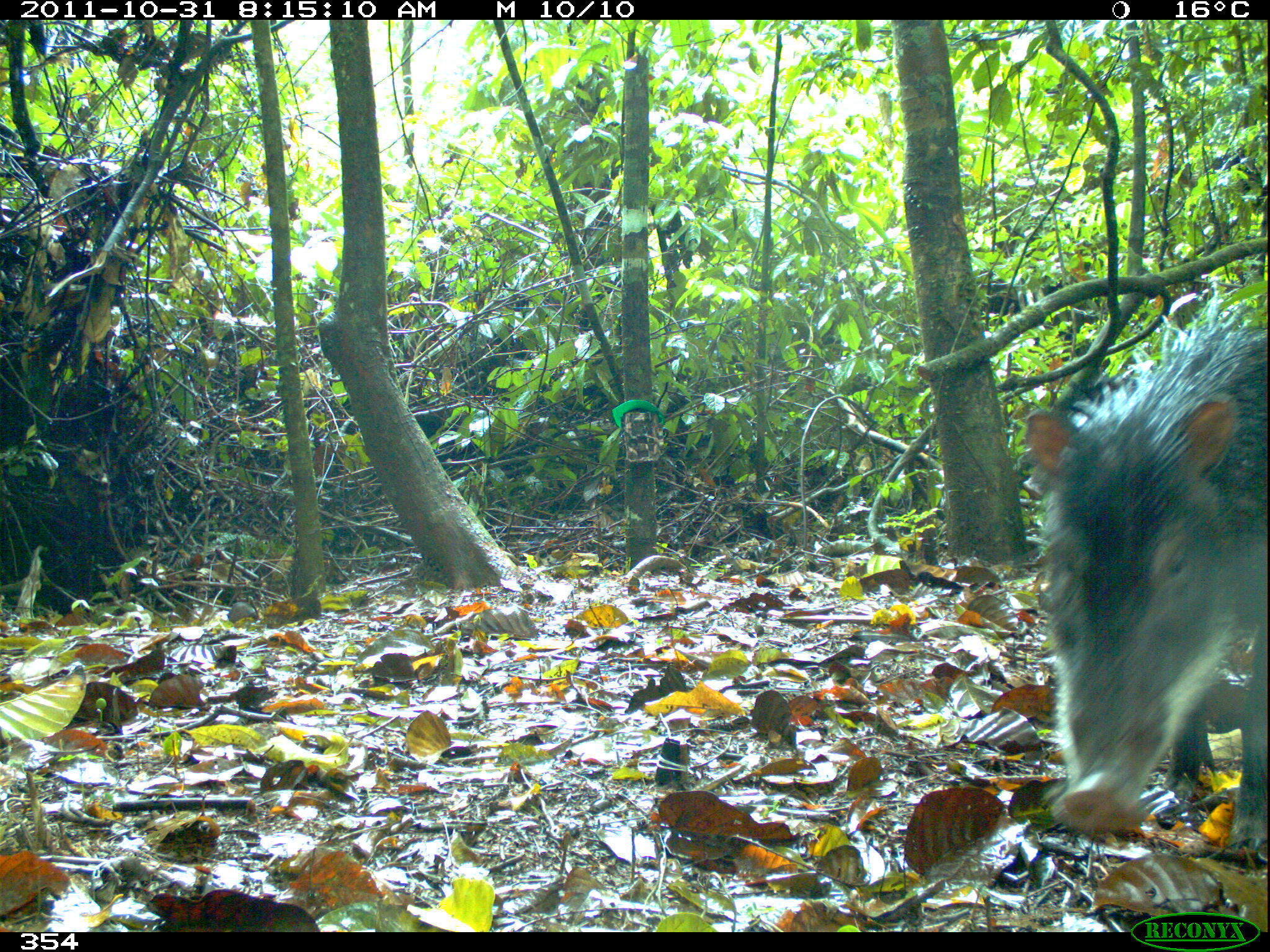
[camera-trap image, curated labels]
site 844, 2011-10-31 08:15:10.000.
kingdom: Animalia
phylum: Chordata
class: Mammalia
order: Artiodactyla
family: Tayassuidae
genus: Tayassu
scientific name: Tayassu pecari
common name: white-lipped peccary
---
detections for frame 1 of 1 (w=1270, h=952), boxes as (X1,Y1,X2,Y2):
tayassu pecari: (1021,295,1262,851)